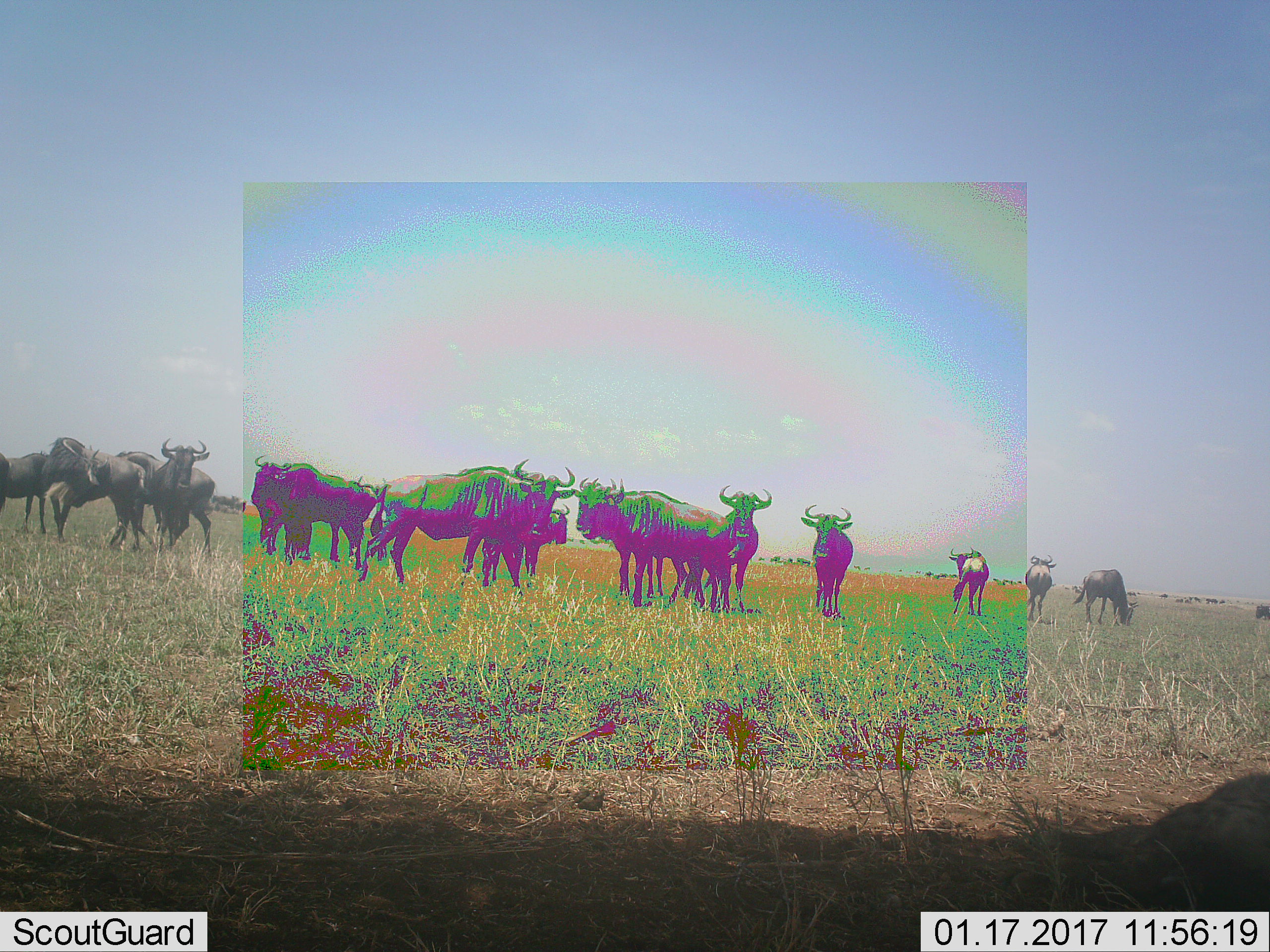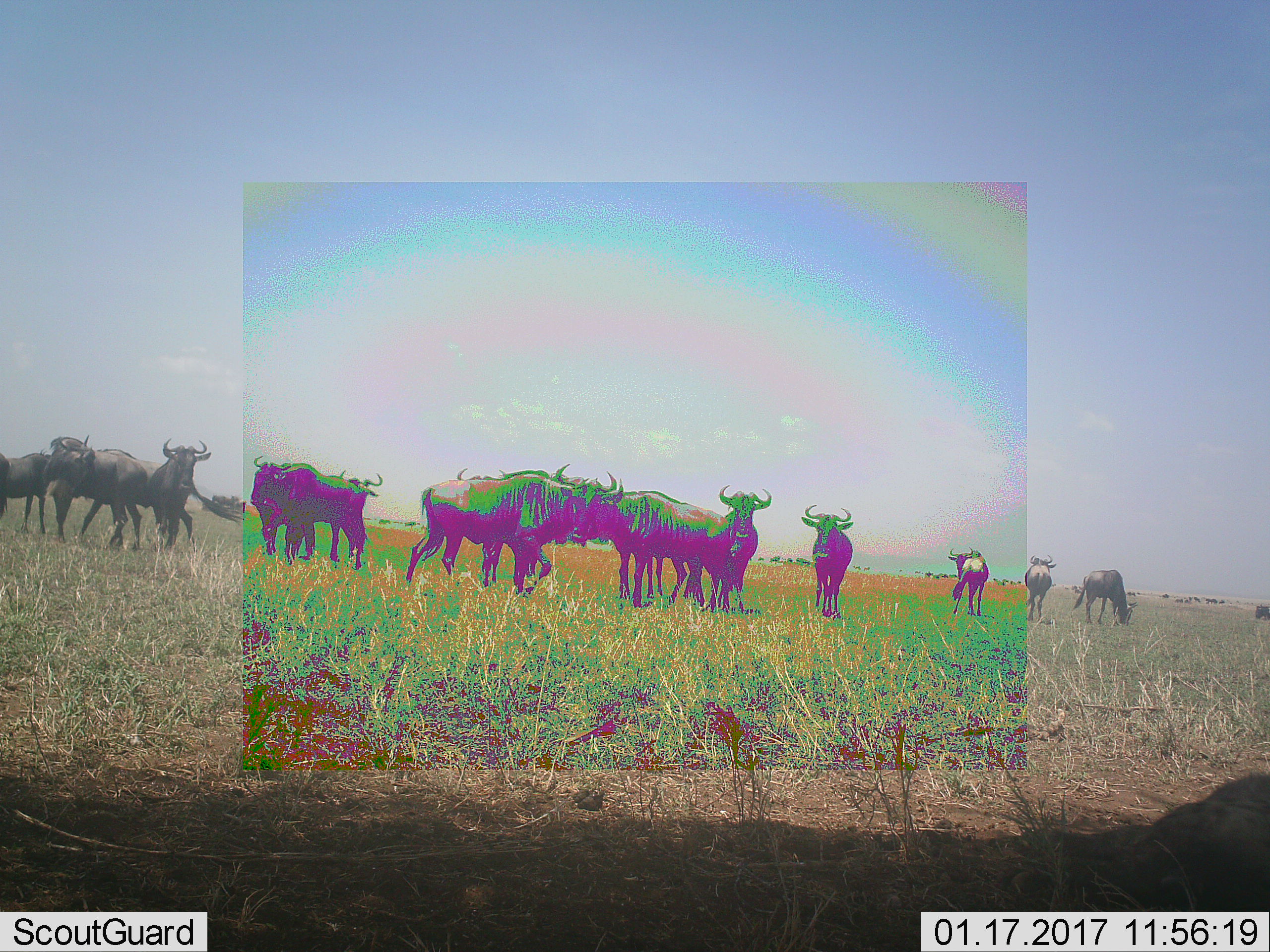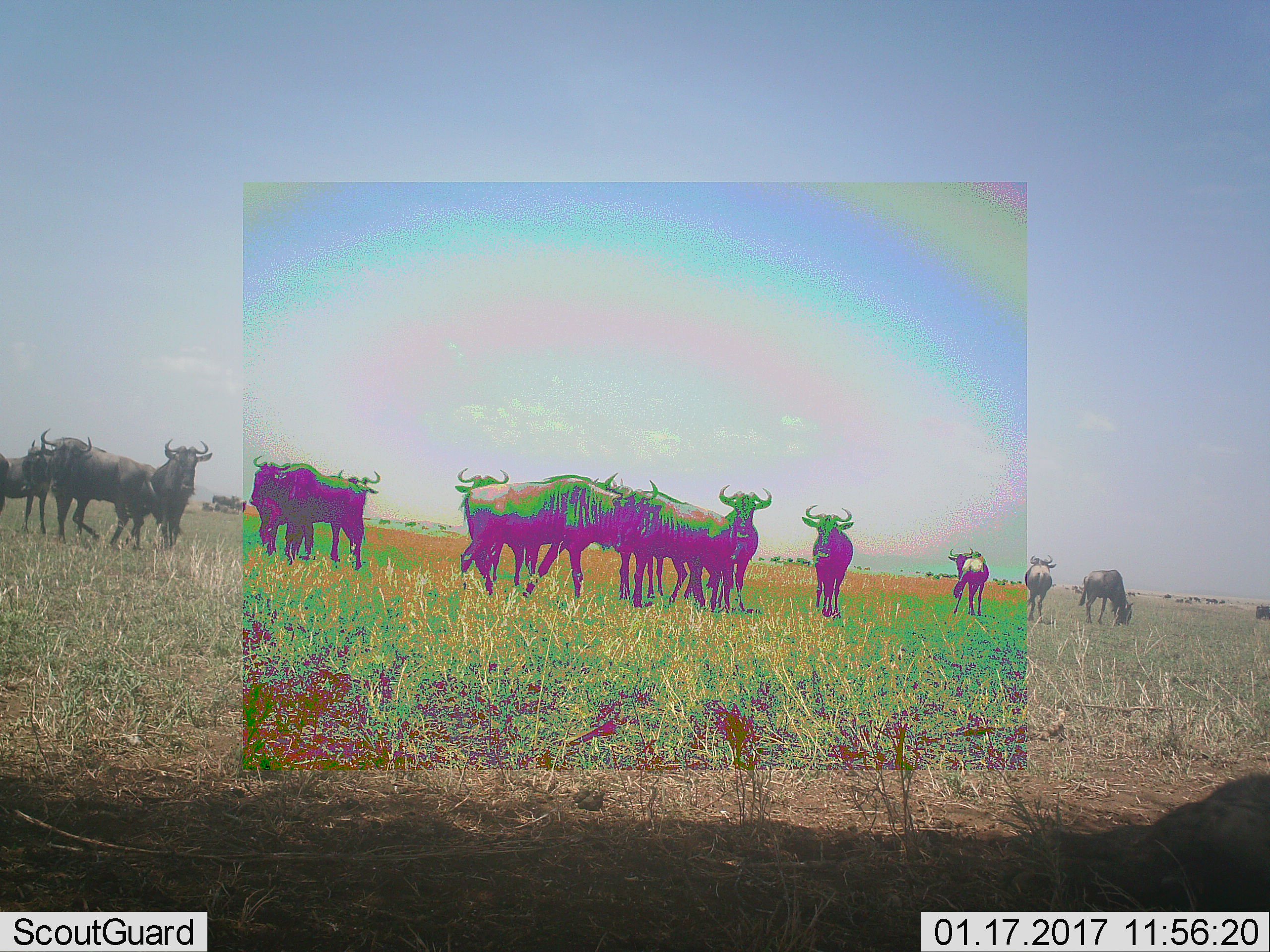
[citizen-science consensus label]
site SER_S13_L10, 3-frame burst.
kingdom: Animalia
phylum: Chordata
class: Mammalia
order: Artiodactyla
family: Bovidae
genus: Connochaetes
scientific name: Connochaetes taurinus taurinus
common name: blue wildebeest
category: wildebeestblue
Wildebeestblue (blue wildebeest) (Connochaetes taurinus taurinus), count 11-50. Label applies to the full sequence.